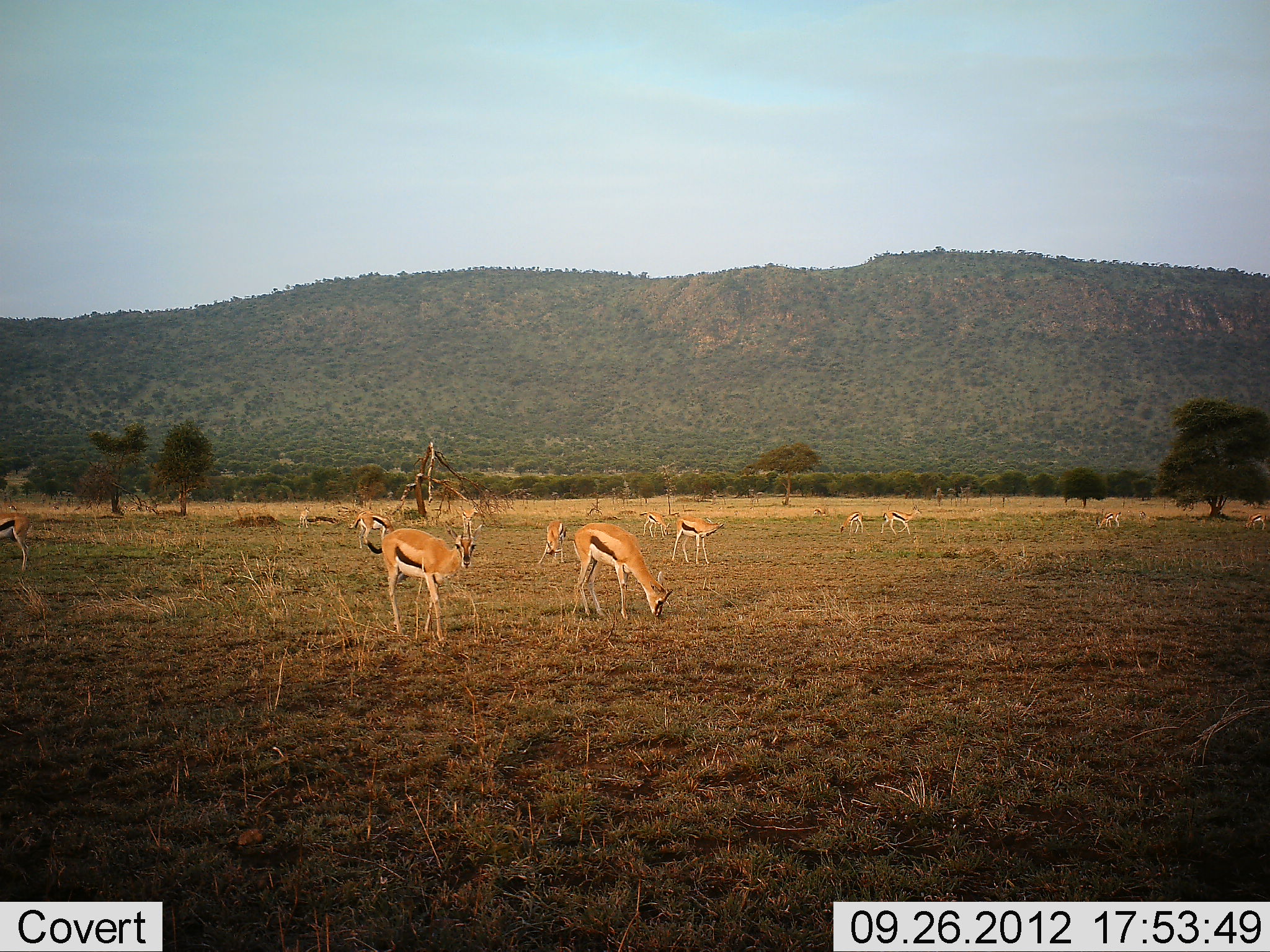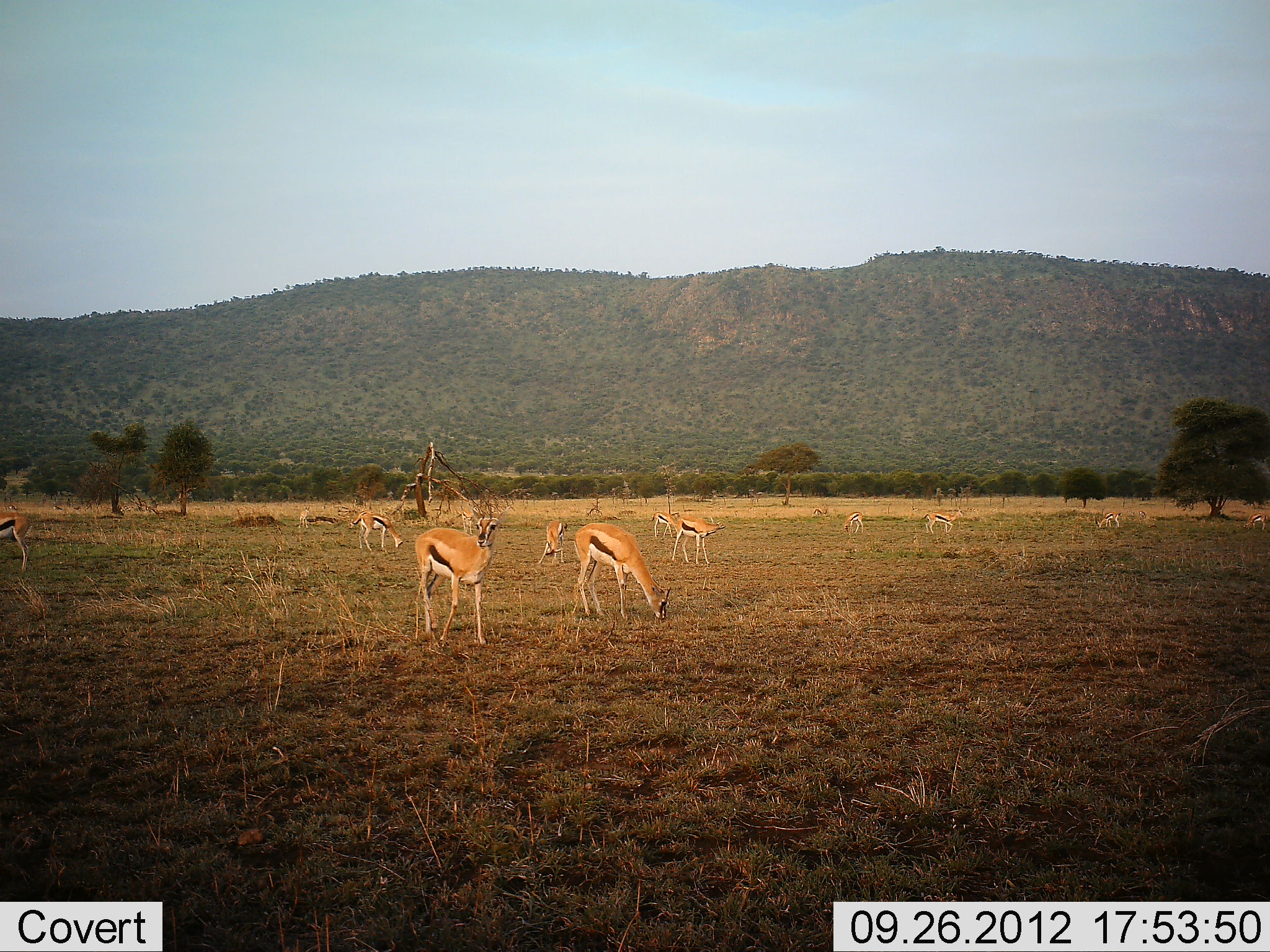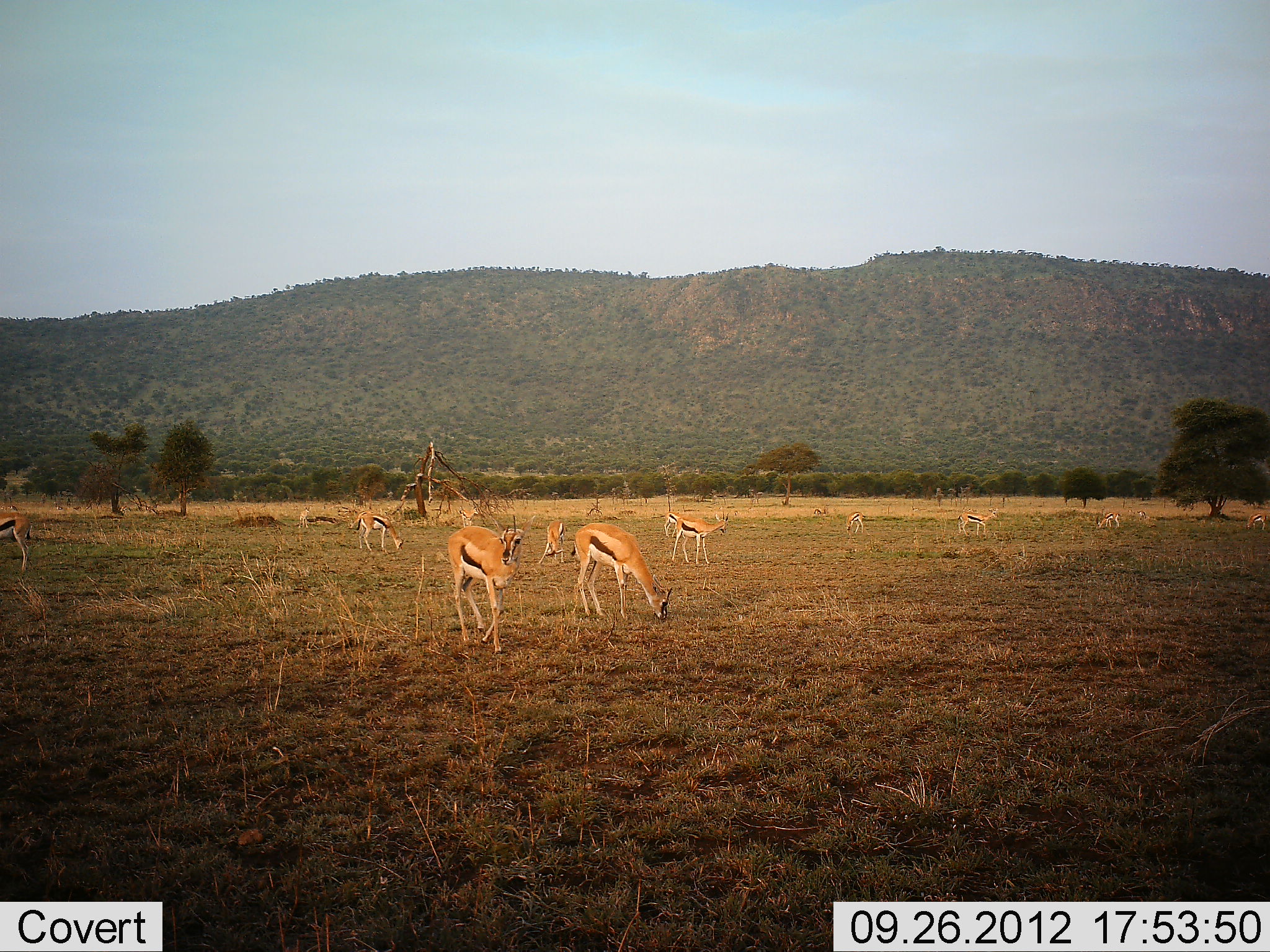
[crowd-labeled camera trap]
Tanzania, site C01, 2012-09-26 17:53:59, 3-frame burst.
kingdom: Animalia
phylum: Chordata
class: Mammalia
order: Artiodactyla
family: Bovidae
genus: Eudorcas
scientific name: Eudorcas thomsonii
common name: thomson's gazelle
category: gazellethomsons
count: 11-50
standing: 80%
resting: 10%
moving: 80%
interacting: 10%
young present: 0%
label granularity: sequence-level